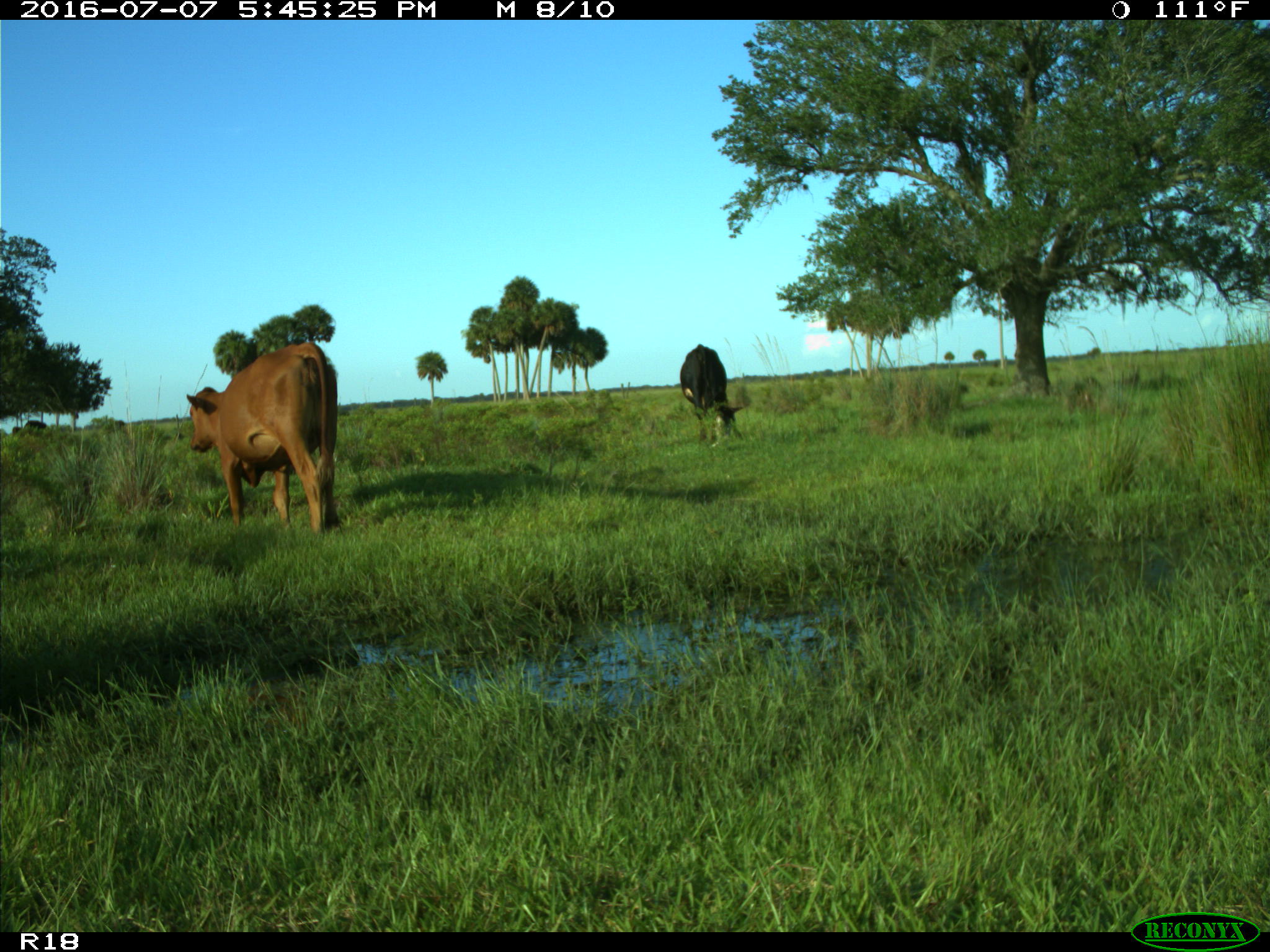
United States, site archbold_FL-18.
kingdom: Animalia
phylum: Chordata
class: Mammalia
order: Artiodactyla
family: Bovidae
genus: Bos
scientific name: Bos taurus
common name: domestic cow